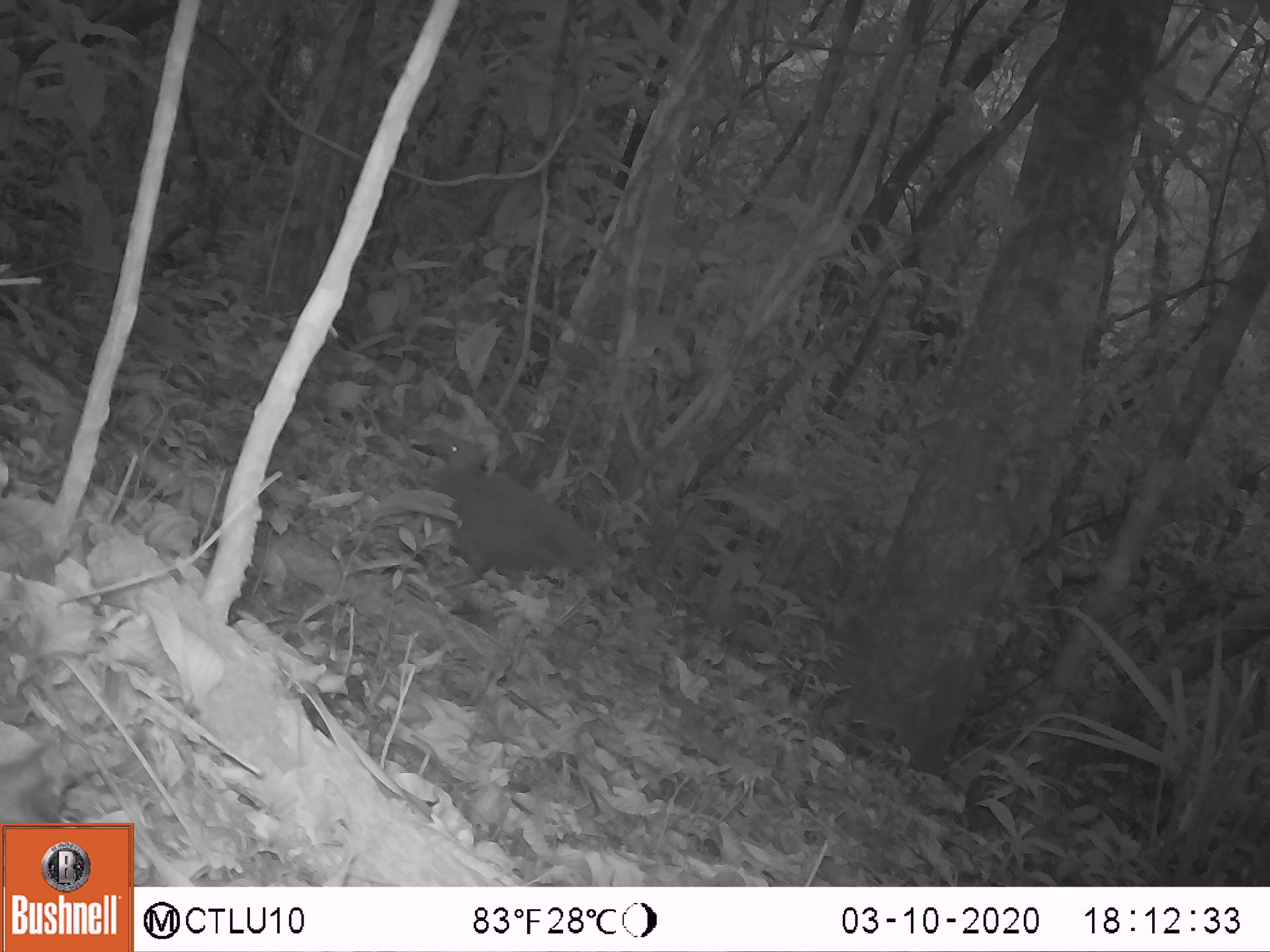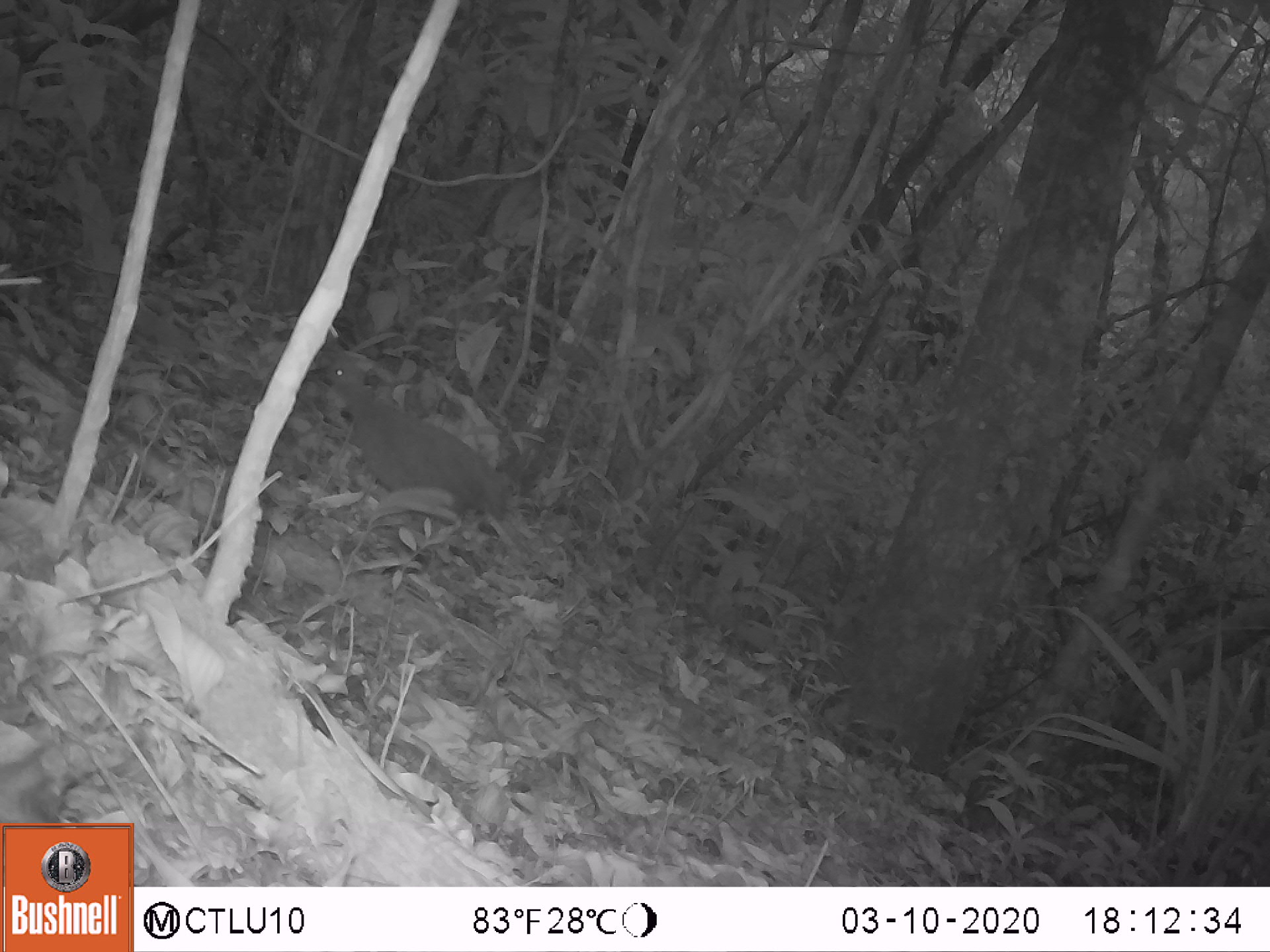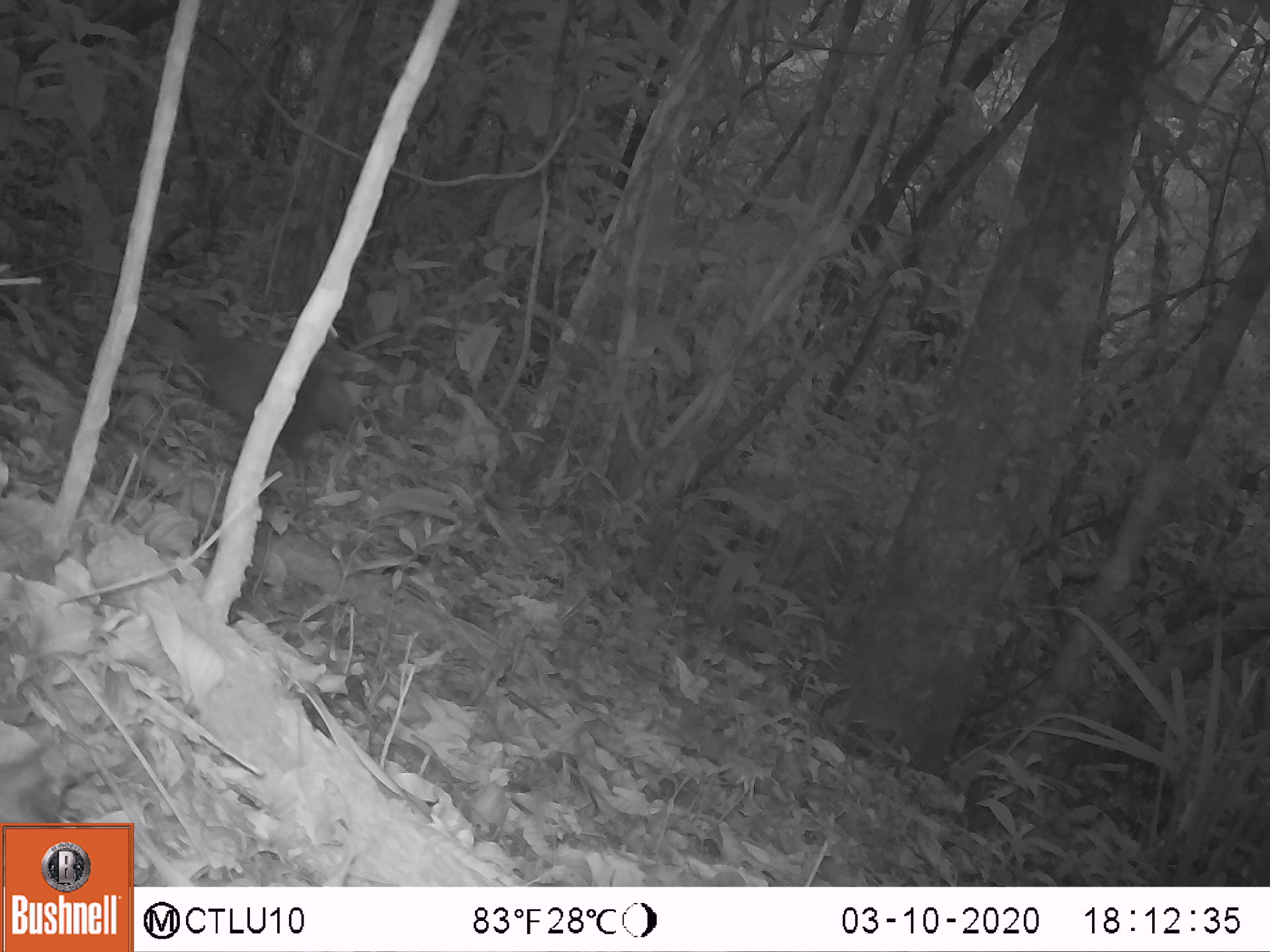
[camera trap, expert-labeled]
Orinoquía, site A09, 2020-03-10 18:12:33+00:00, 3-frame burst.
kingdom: Animalia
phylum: Chordata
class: Aves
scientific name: Aves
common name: bird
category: unknown bird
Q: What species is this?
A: Unknown bird (bird) (Aves).